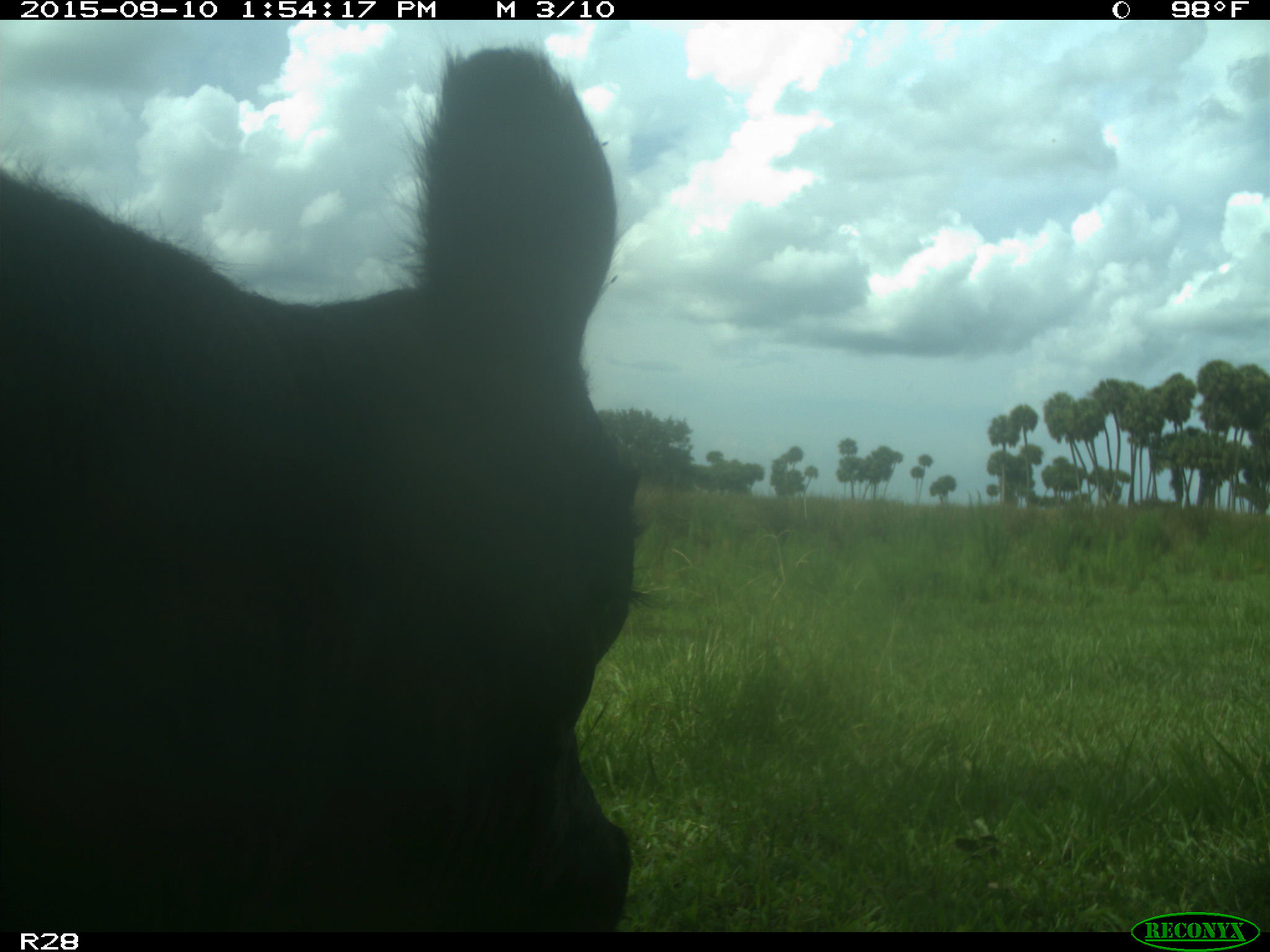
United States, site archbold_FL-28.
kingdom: Animalia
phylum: Chordata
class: Mammalia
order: Artiodactyla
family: Bovidae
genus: Bos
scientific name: Bos taurus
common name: domestic cow